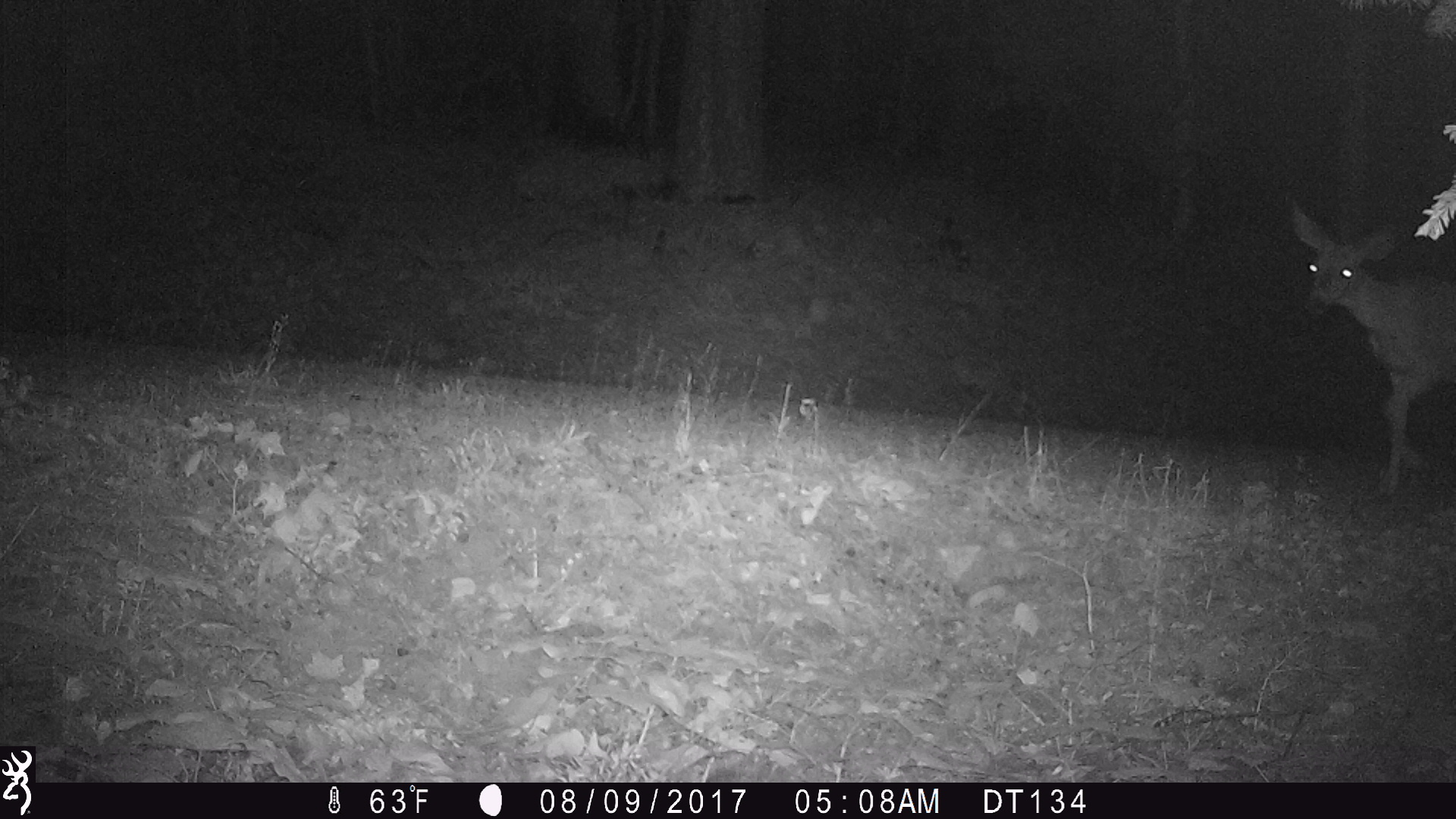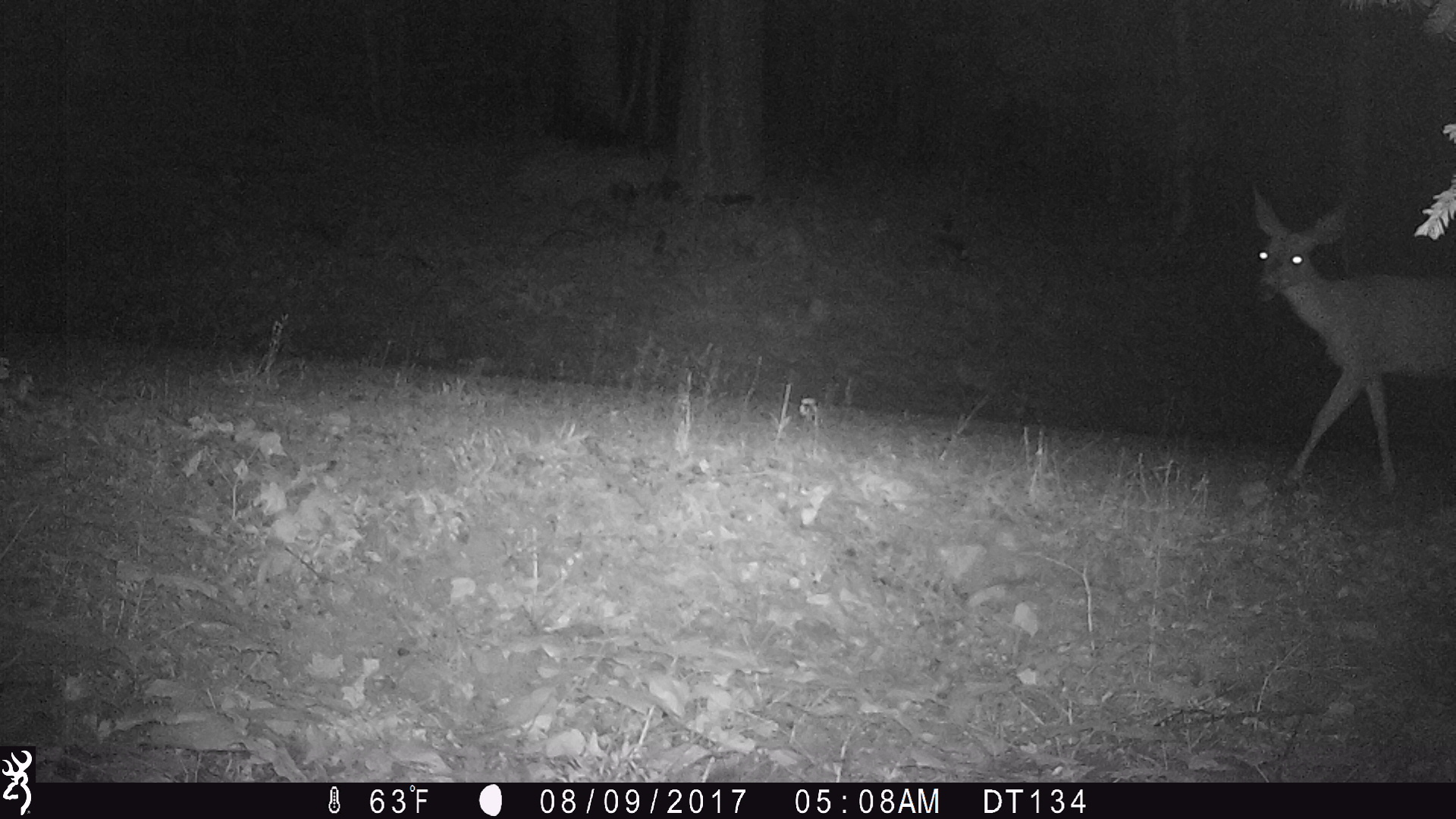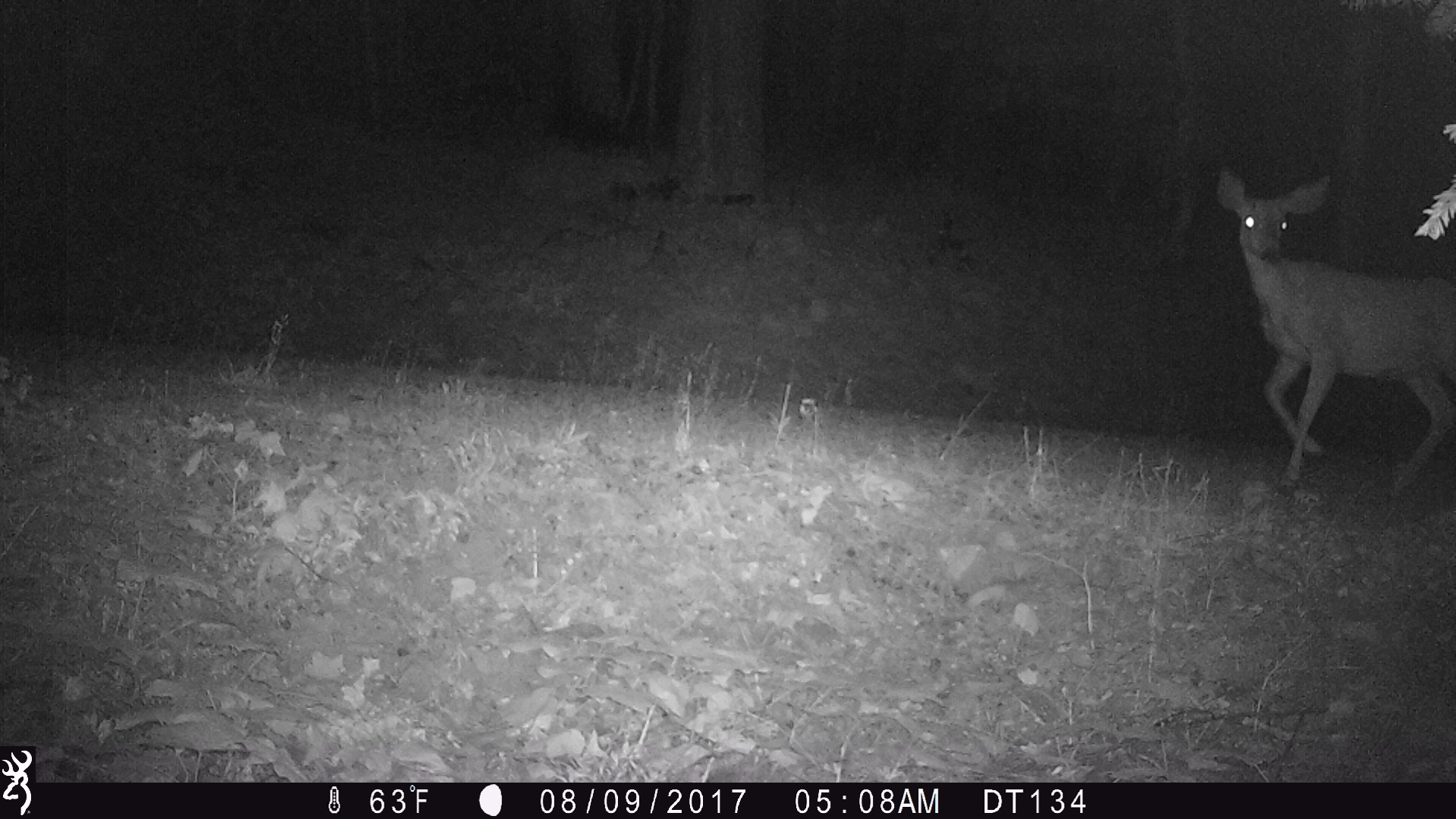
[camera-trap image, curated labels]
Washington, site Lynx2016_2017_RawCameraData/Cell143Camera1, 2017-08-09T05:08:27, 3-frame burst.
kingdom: Animalia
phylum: Chordata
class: Mammalia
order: Artiodactyla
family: Cervidae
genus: Odocoileus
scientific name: Odocoileus hemionus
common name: mule deer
Odocoileus hemionus (mule deer). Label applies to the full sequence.